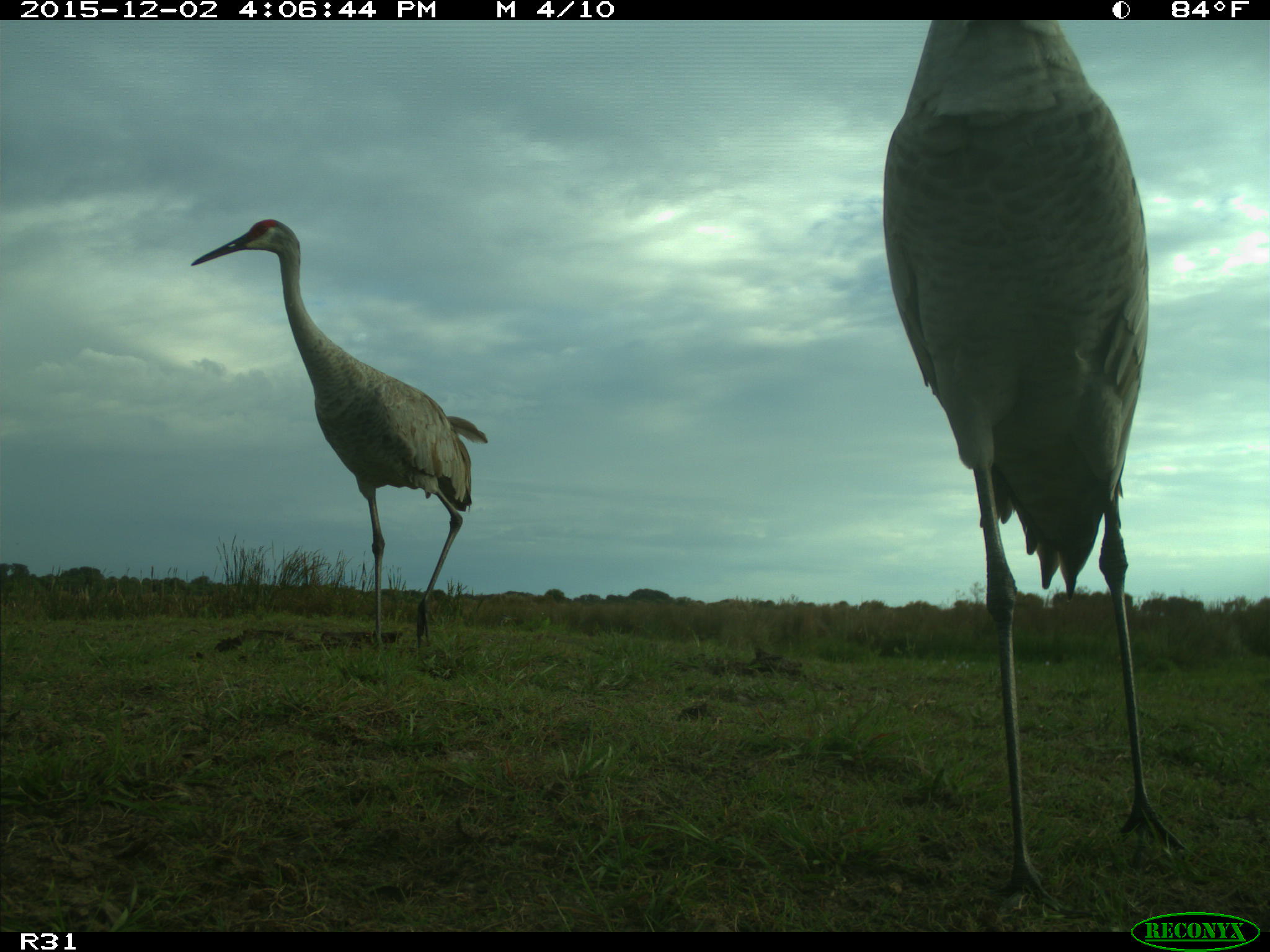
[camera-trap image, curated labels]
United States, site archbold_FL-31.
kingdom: Animalia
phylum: Chordata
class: Aves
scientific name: Aves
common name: birds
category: unidentified bird